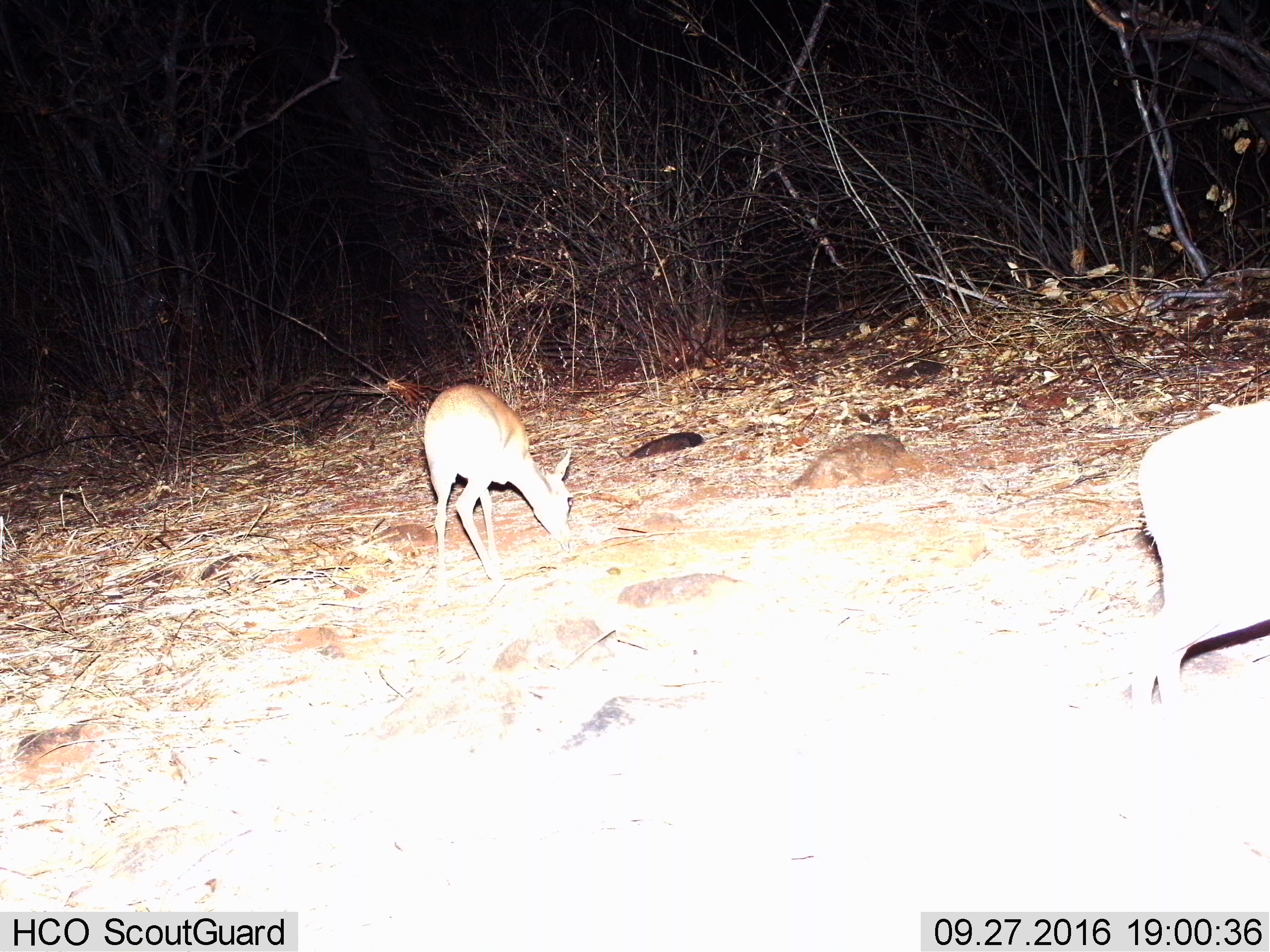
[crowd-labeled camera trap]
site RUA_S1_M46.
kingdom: Animalia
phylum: Chordata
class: Mammalia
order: Artiodactyla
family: Bovidae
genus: Madoqua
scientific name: Madoqua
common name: dik-dik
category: dikdik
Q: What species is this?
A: Dikdik (dik-dik) (Madoqua).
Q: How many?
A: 2.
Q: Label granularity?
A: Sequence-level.